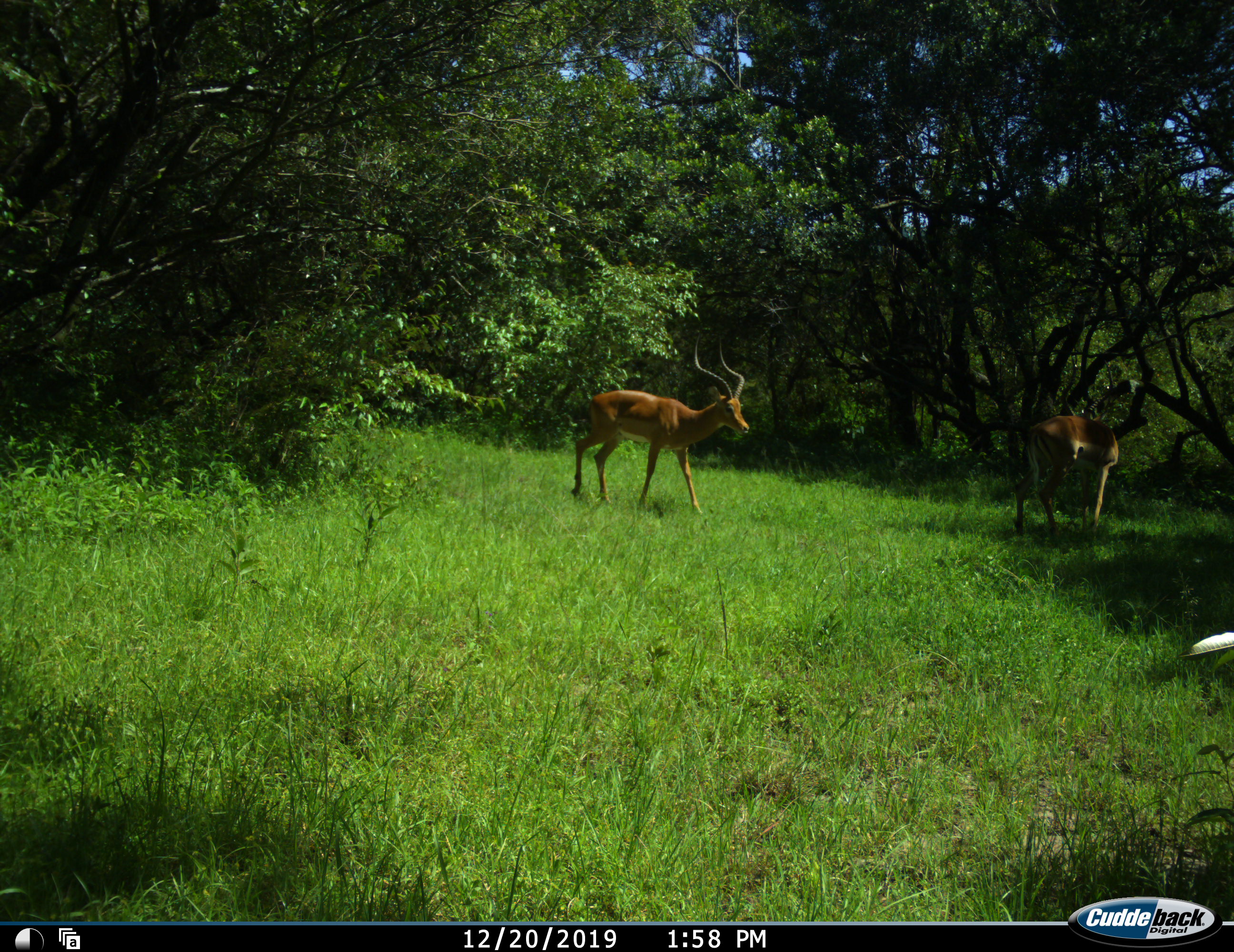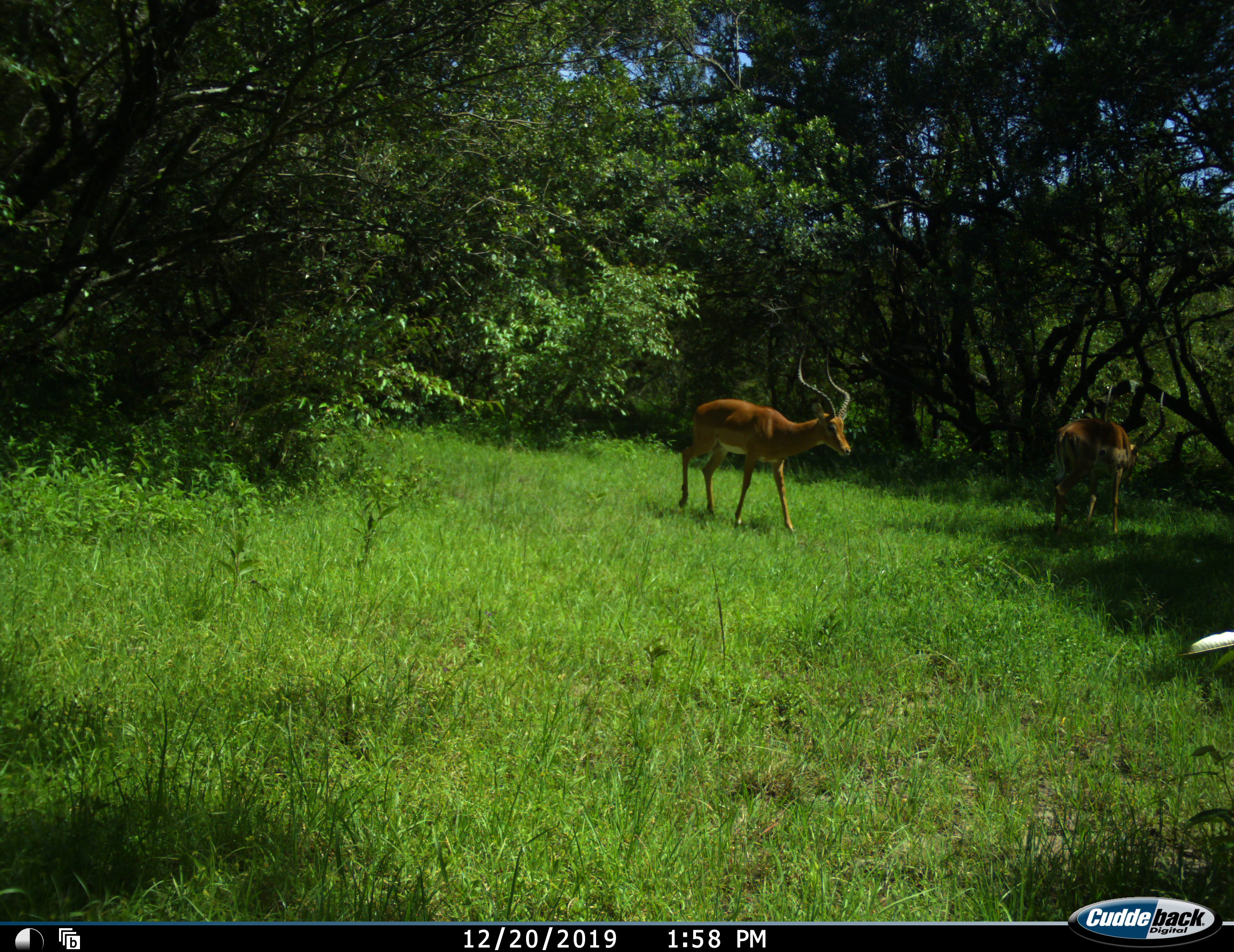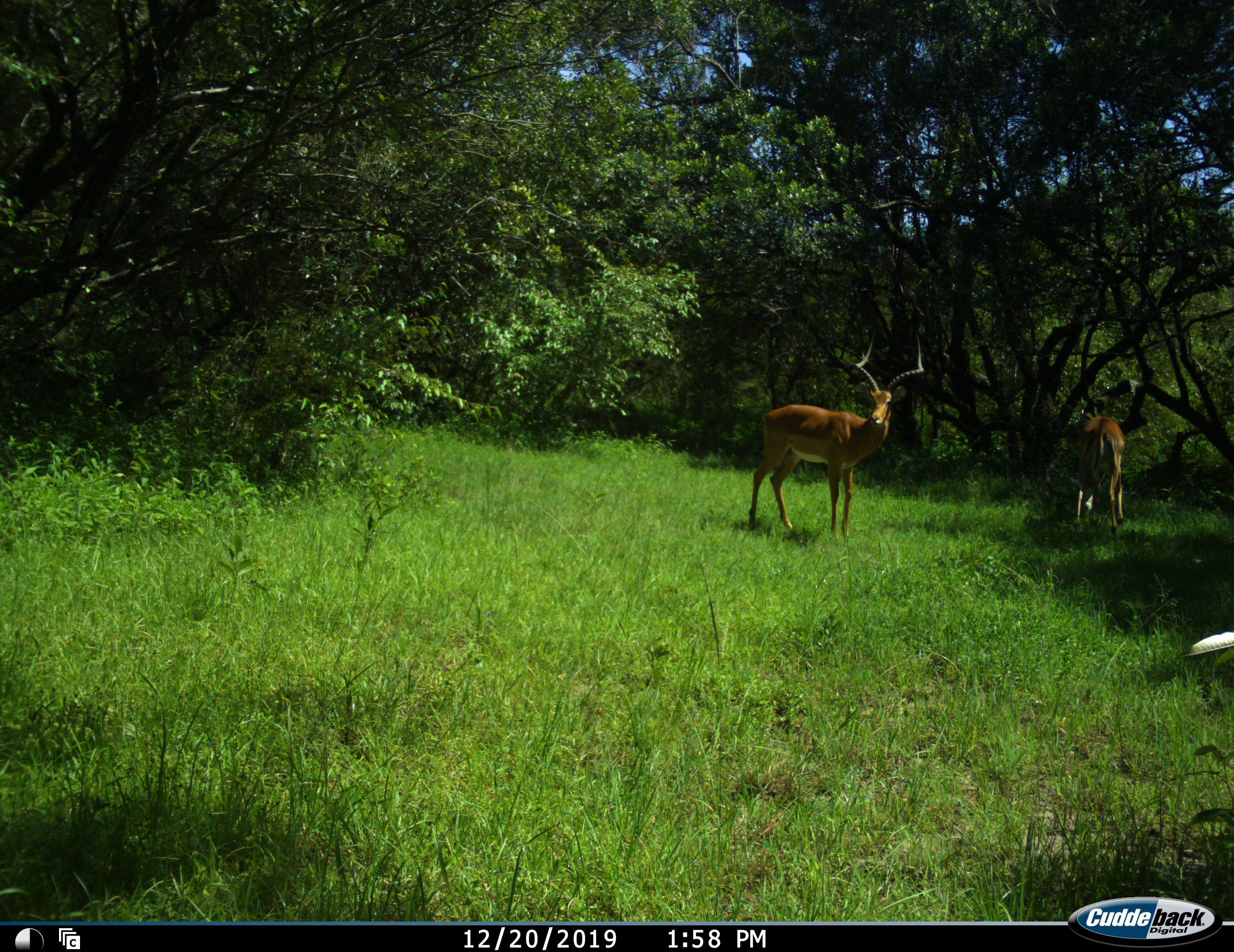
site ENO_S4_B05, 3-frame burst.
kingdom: Animalia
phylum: Chordata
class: Mammalia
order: Artiodactyla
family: Bovidae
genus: Aepyceros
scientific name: Aepyceros melampus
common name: impala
Impala (Aepyceros melampus), count 2. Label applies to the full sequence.